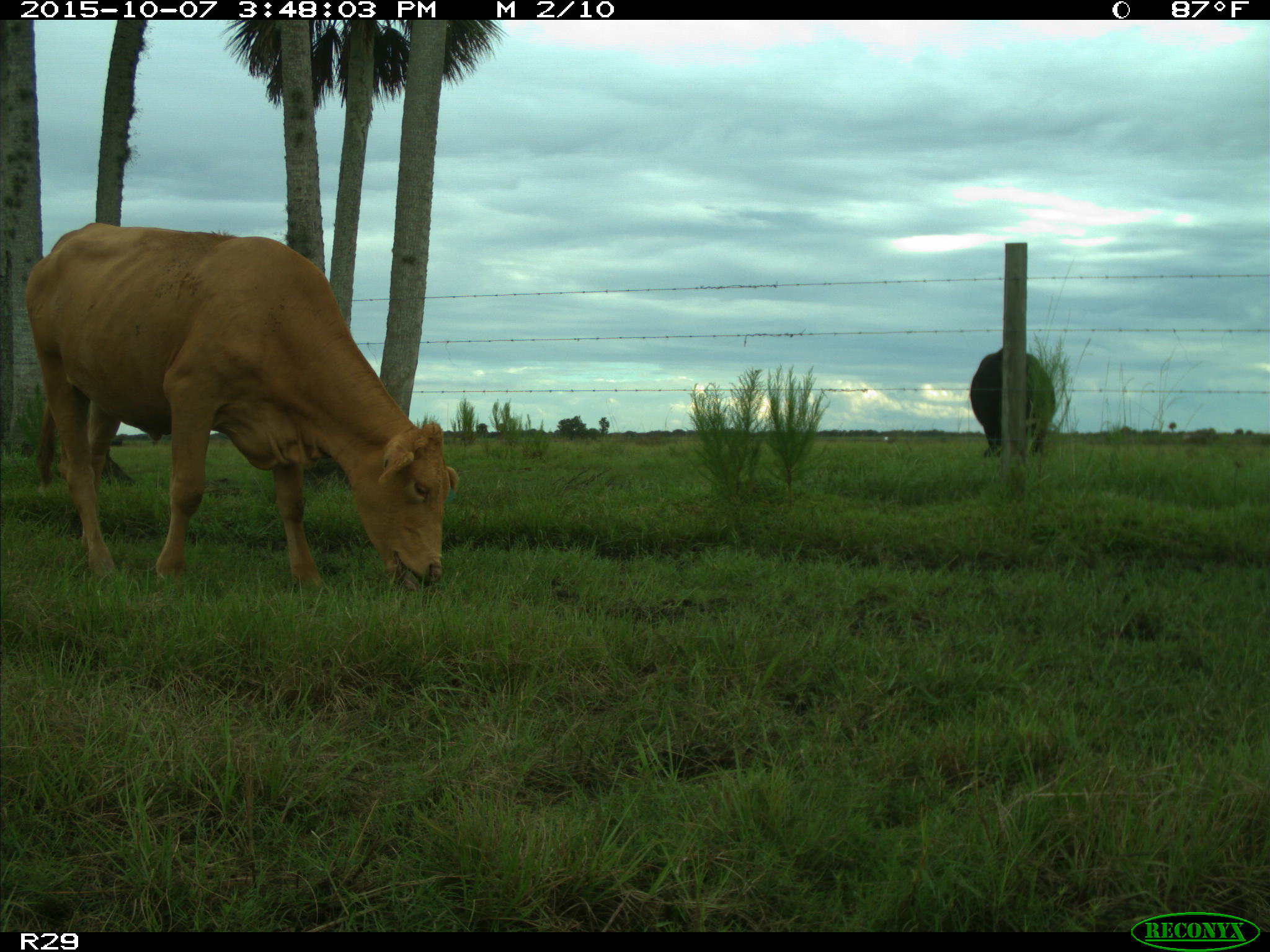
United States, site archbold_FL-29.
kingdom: Animalia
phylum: Chordata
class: Mammalia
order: Artiodactyla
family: Bovidae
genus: Bos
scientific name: Bos taurus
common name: domestic cow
Bos taurus (domestic cow).